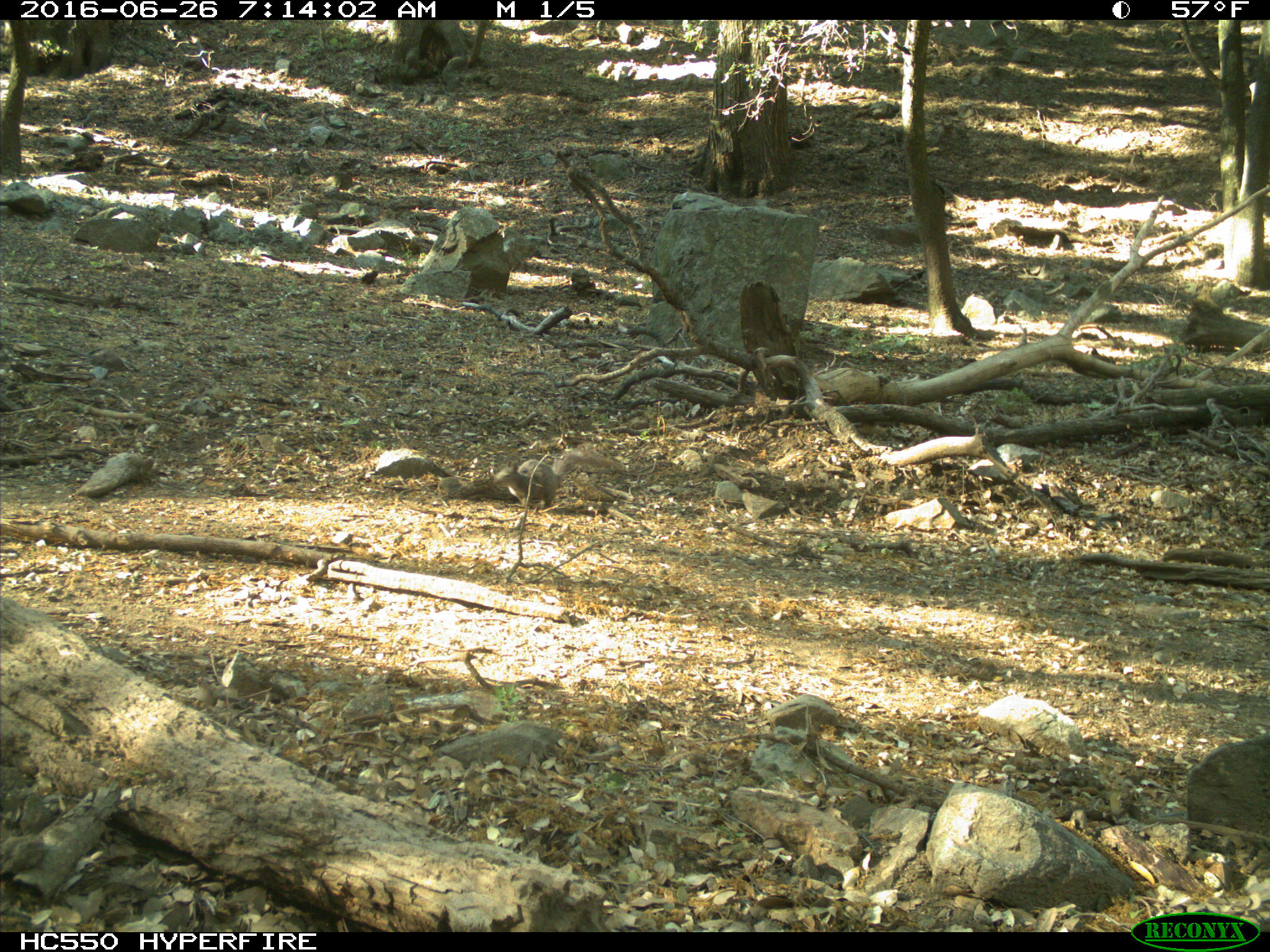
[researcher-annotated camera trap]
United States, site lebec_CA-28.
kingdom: Animalia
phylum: Chordata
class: Mammalia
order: Rodentia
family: Sciuridae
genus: Sciurus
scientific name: Sciurus carolinensis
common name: eastern gray squirrel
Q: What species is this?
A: Sciurus carolinensis (eastern gray squirrel).